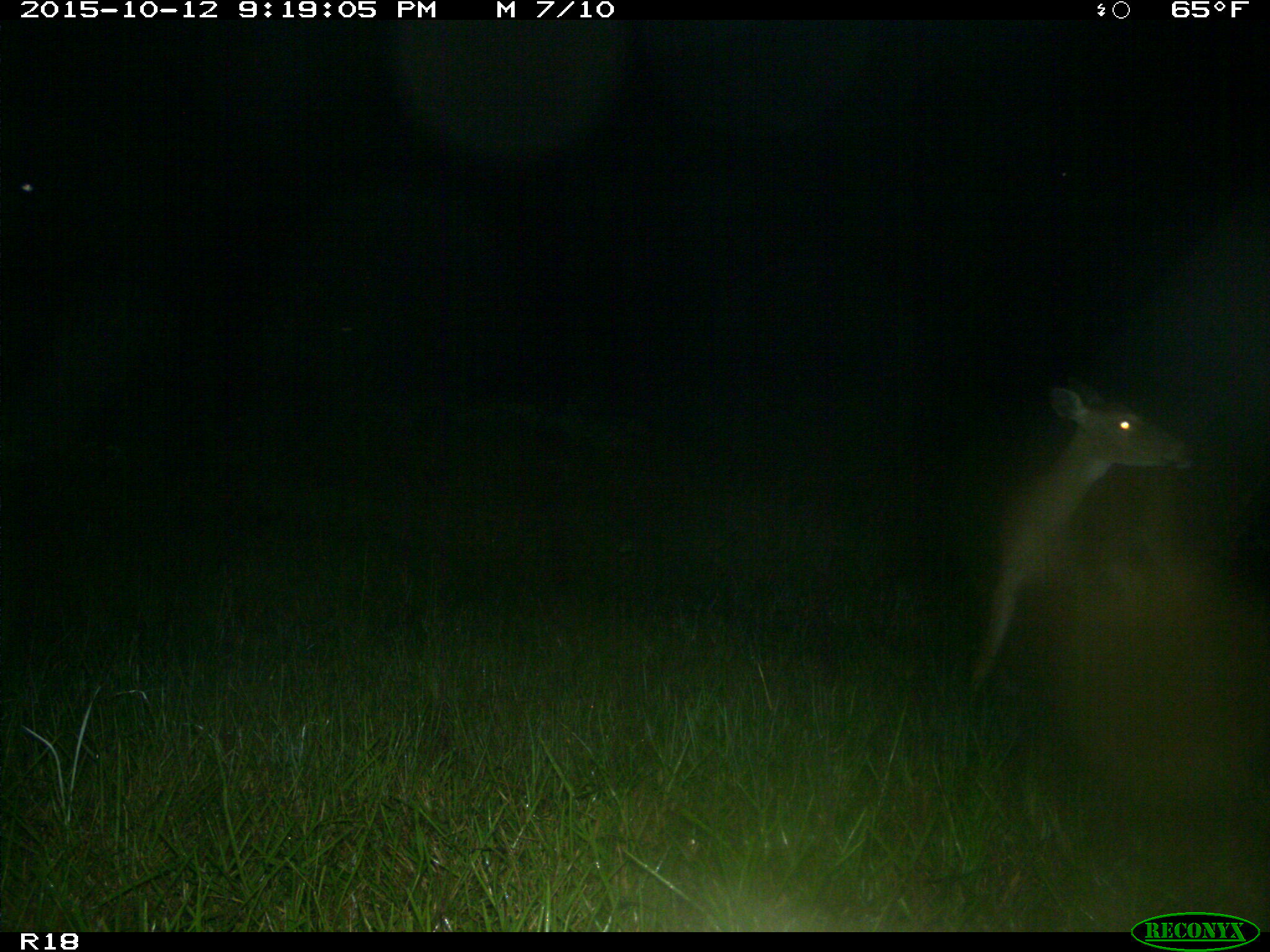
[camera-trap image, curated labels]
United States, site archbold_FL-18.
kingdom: Animalia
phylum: Chordata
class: Mammalia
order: Artiodactyla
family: Cervidae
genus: Odocoileus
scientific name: Odocoileus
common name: deer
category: unidentified deer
Unidentified deer (deer) (Odocoileus).